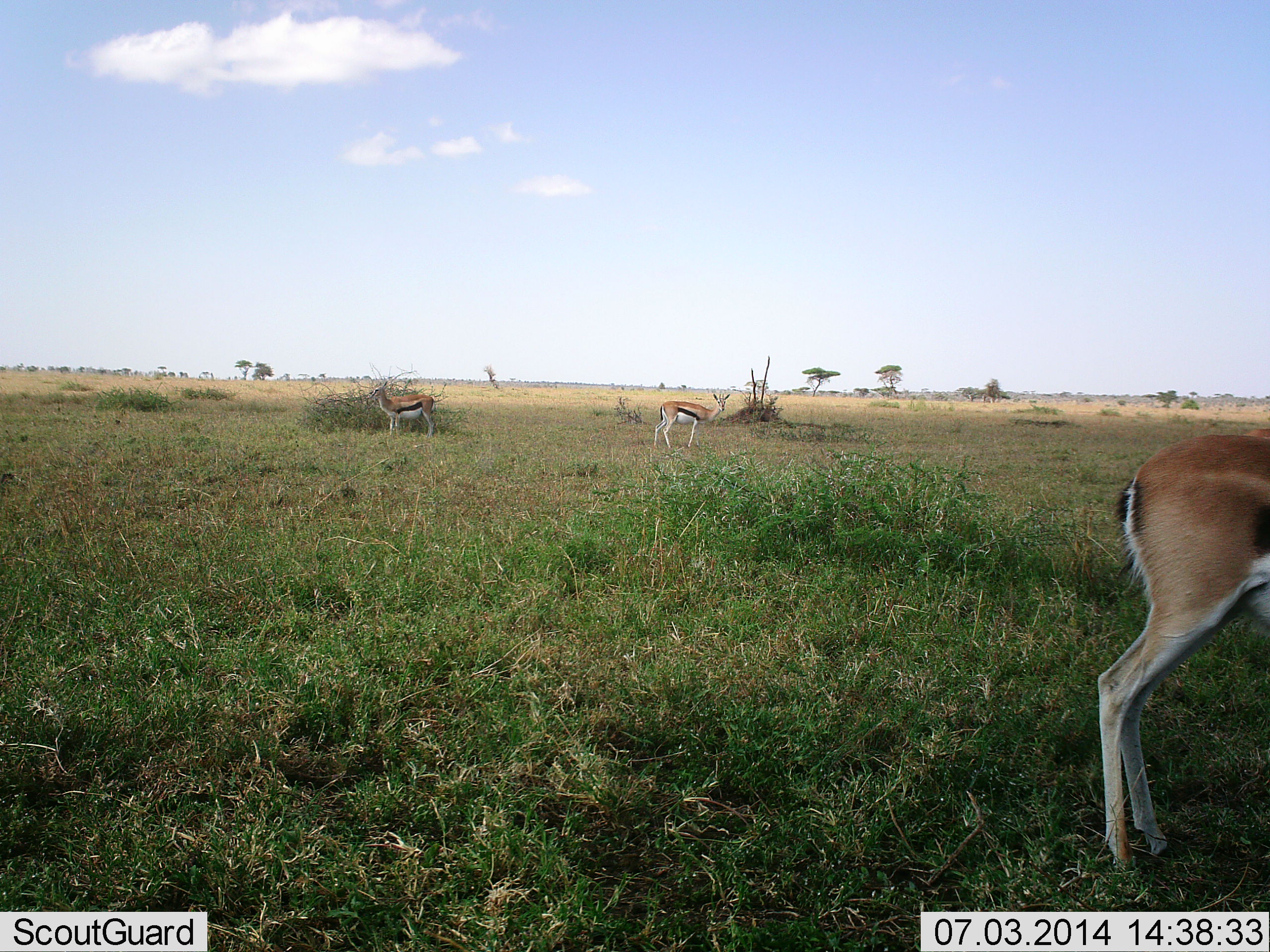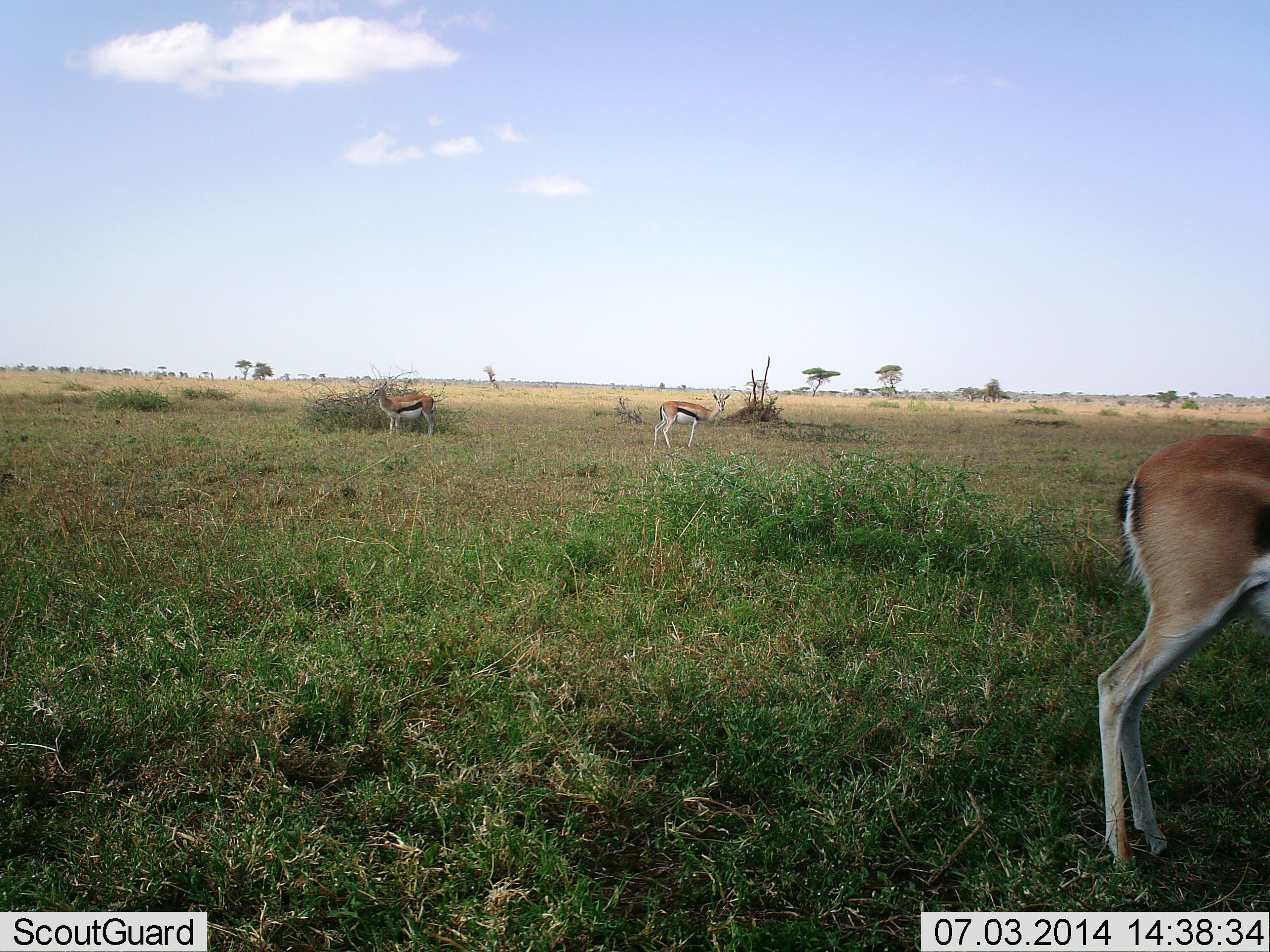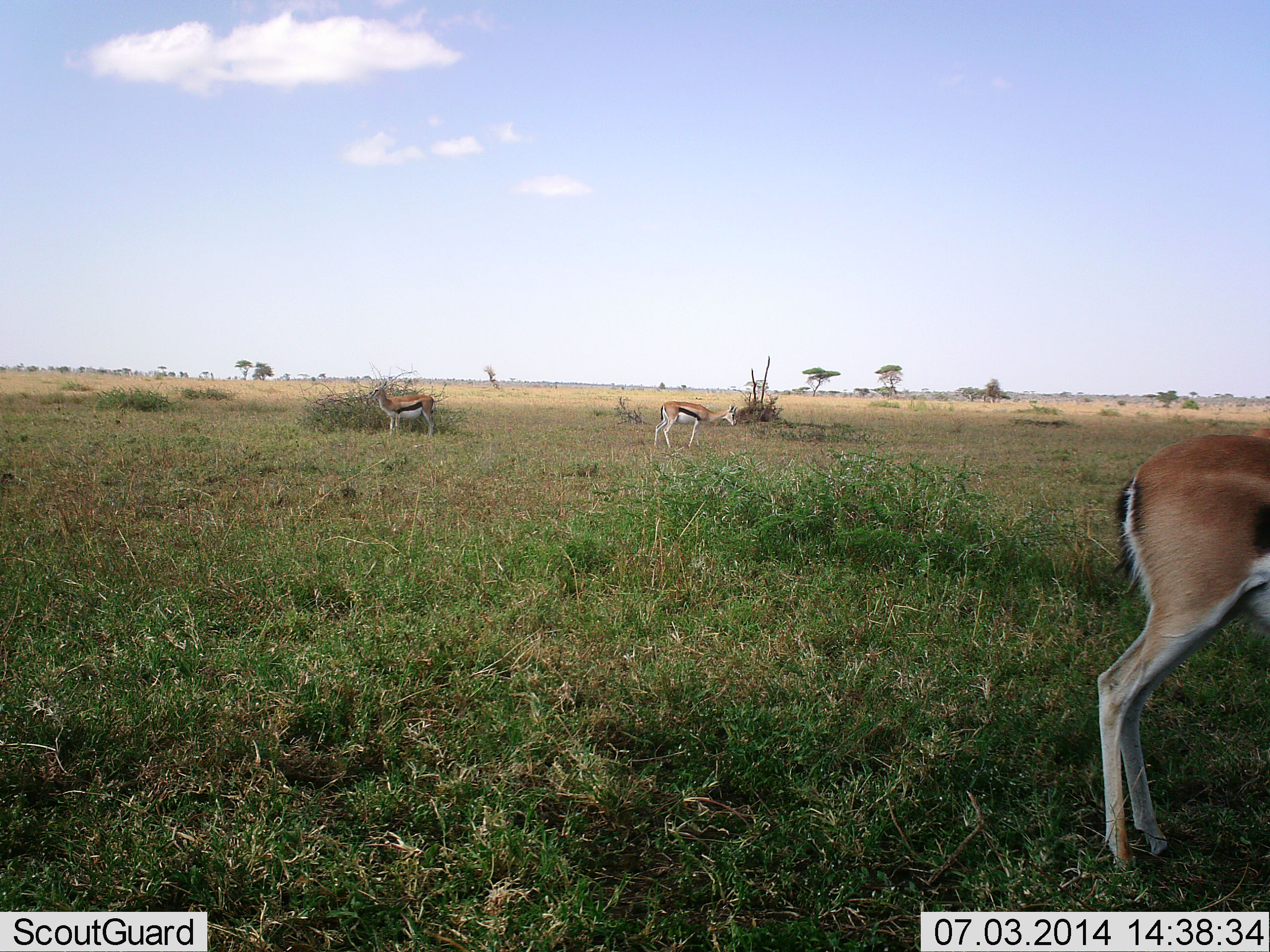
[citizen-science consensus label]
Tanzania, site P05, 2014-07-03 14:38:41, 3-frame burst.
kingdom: Animalia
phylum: Chordata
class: Mammalia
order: Artiodactyla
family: Bovidae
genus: Eudorcas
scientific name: Eudorcas thomsonii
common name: thomson's gazelle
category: gazellethomsons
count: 3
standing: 100%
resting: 0%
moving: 0%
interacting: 0%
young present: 0%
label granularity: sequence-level